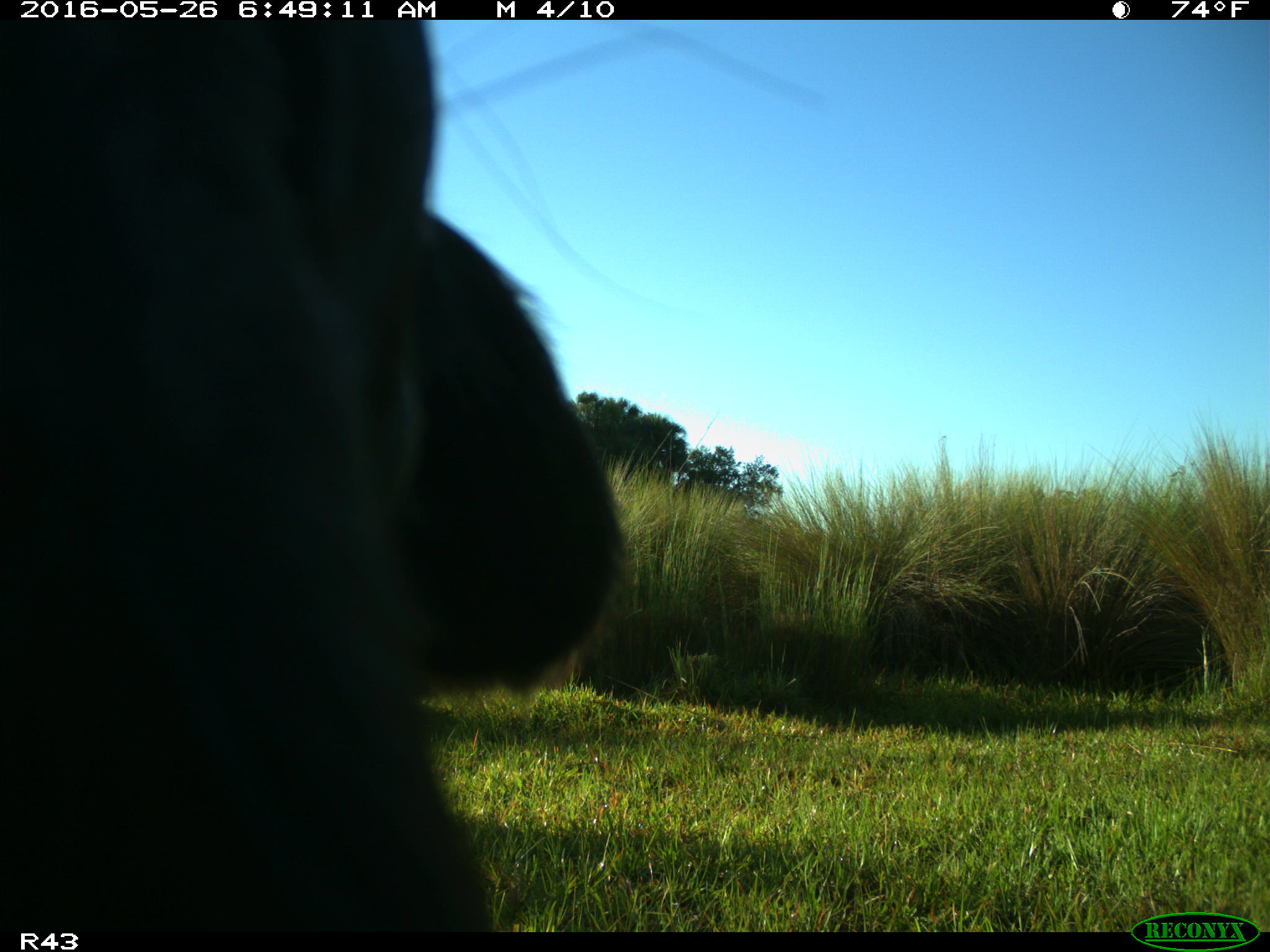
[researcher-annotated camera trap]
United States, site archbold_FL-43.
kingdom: Animalia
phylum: Chordata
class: Mammalia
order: Artiodactyla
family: Bovidae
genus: Bos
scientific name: Bos taurus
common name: domestic cow